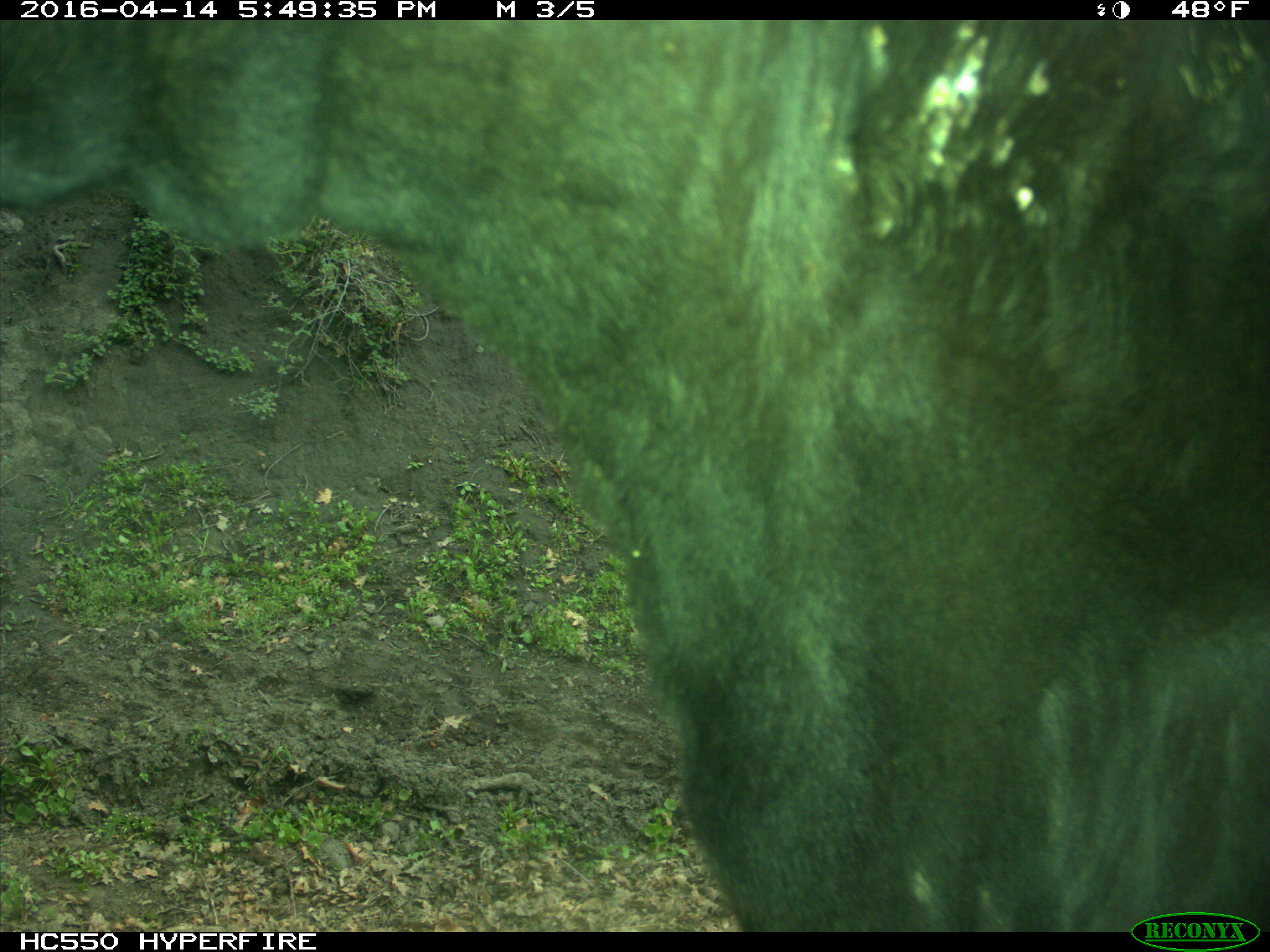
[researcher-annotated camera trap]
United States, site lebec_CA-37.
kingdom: Animalia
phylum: Chordata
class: Mammalia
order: Artiodactyla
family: Bovidae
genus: Bos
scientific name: Bos taurus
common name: domestic cow